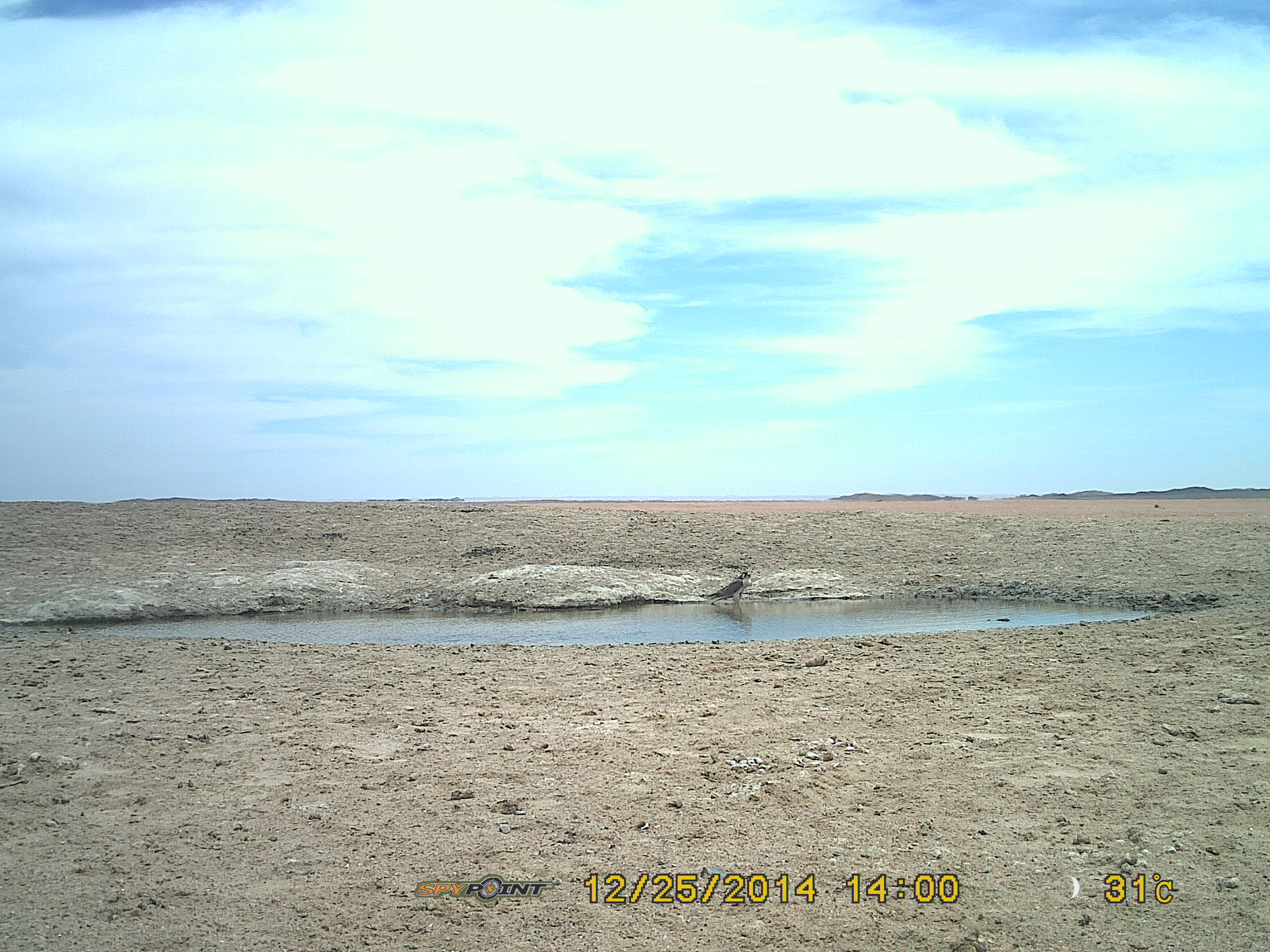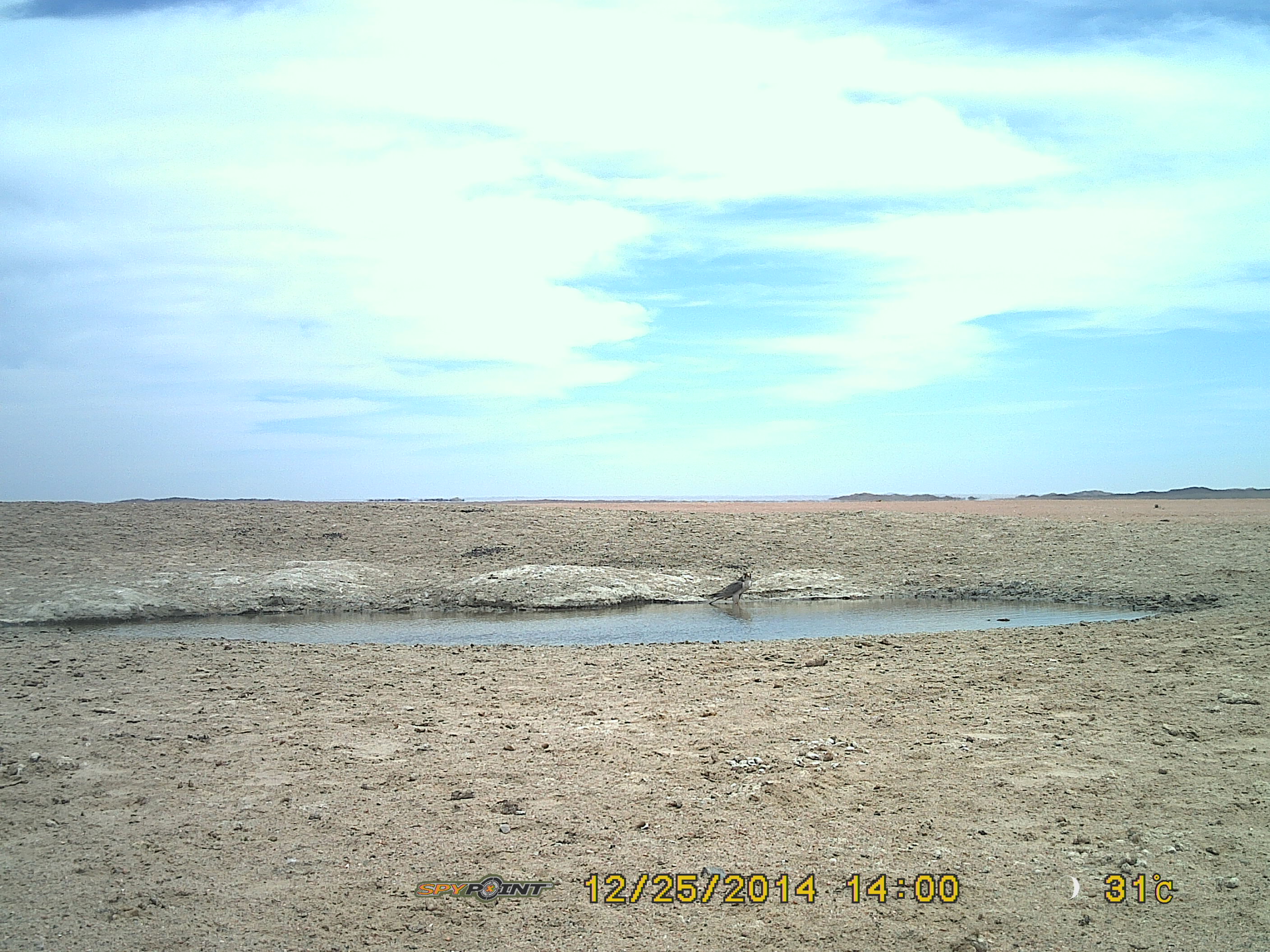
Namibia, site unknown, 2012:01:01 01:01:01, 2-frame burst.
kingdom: Animalia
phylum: Chordata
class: Aves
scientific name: Aves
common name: raptor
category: cn-raptors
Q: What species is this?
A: Cn-raptors (raptor) (Aves).